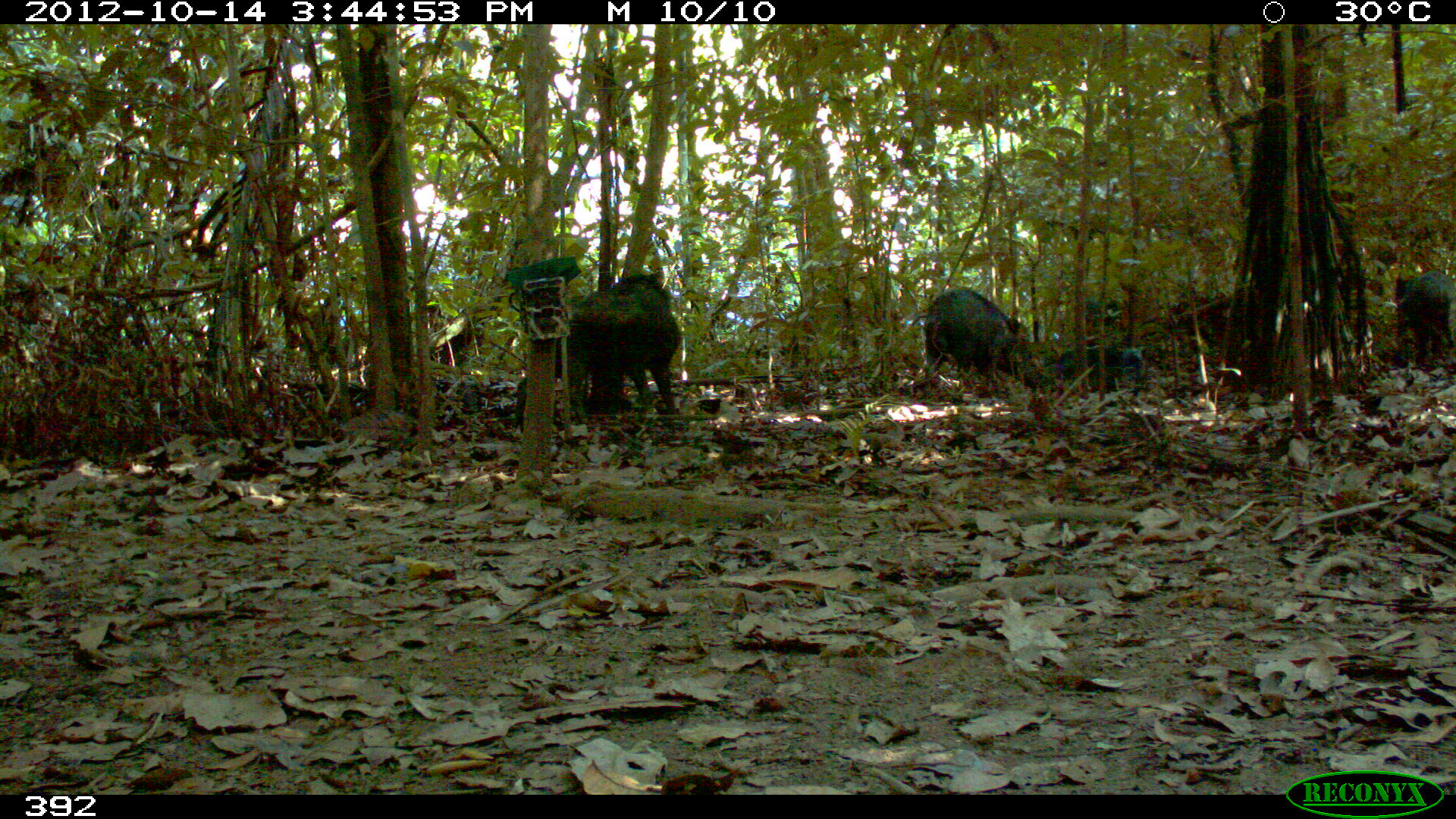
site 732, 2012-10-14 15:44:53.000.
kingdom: Animalia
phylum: Chordata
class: Mammalia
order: Artiodactyla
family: Tayassuidae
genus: Tayassu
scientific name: Tayassu pecari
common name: white-lipped peccary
Tayassu pecari (white-lipped peccary).